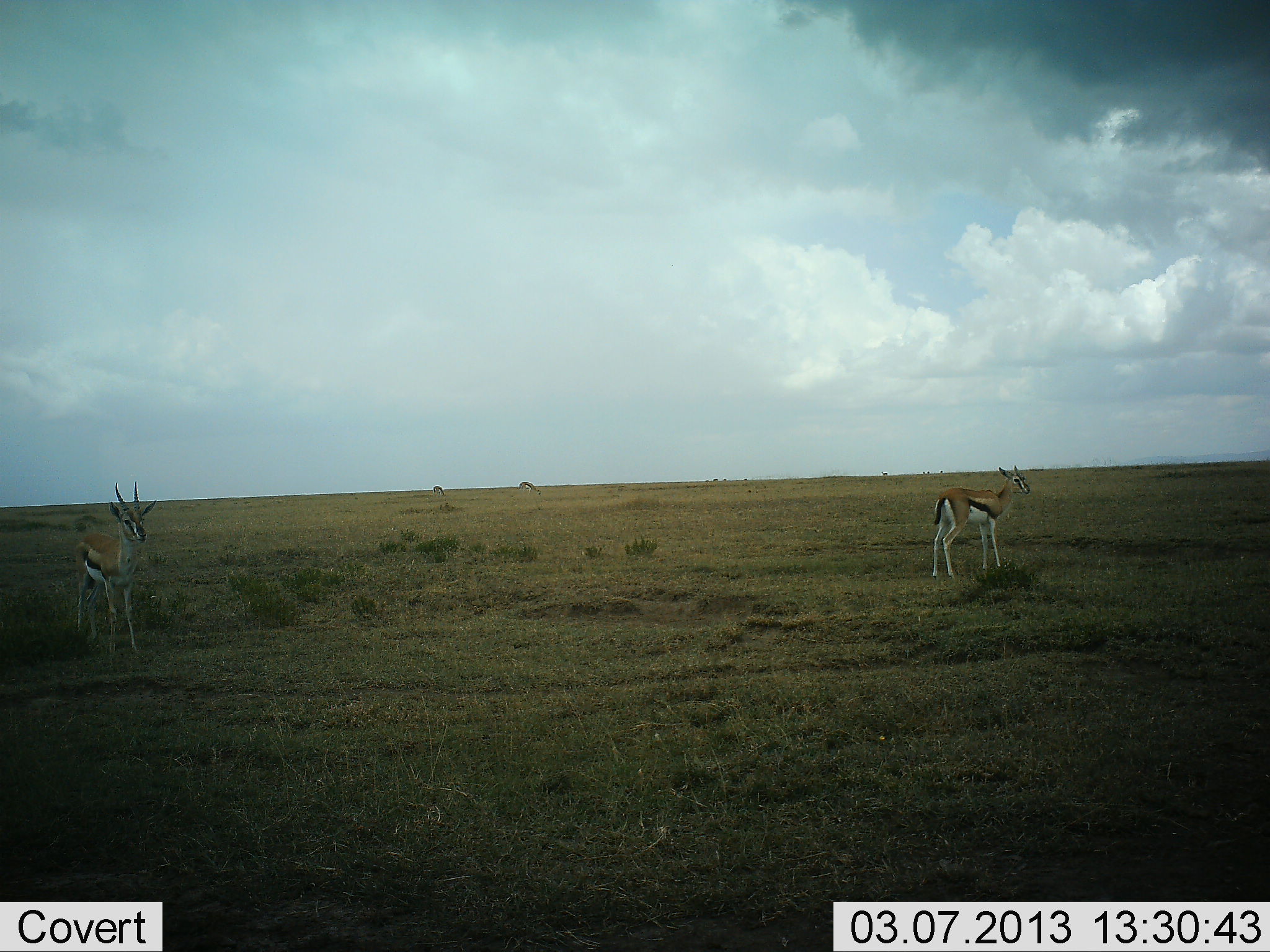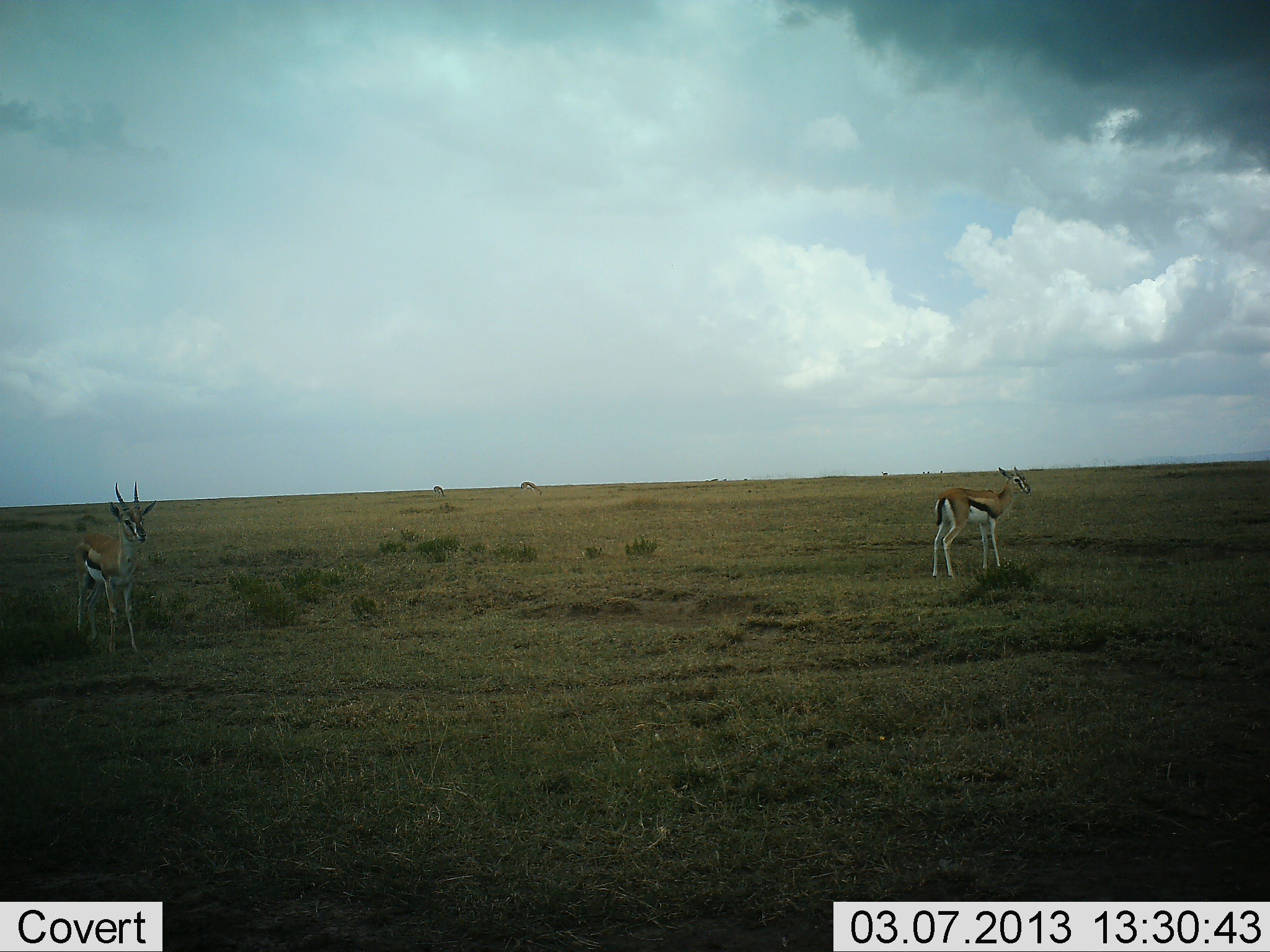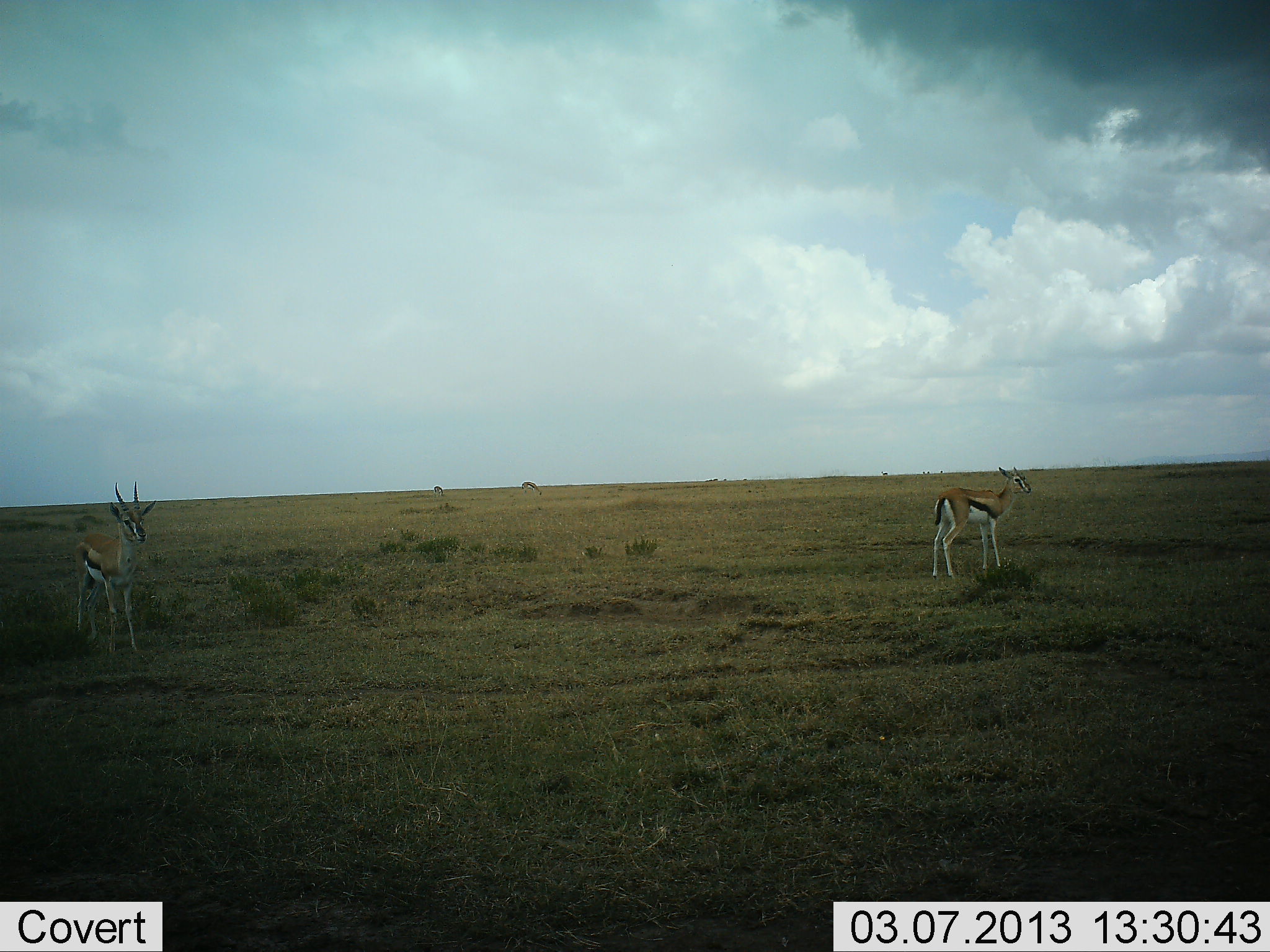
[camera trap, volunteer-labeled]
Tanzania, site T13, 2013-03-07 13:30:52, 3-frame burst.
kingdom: Animalia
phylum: Chordata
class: Mammalia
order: Artiodactyla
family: Bovidae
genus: Eudorcas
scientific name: Eudorcas thomsonii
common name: thomson's gazelle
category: gazellethomsons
Gazellethomsons (thomson's gazelle) (Eudorcas thomsonii), count 2. Behavior (volunteer vote fractions): standing 100%, resting 3%, moving 5%, interacting 0%. Young present (vote fraction): 0%. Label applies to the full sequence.